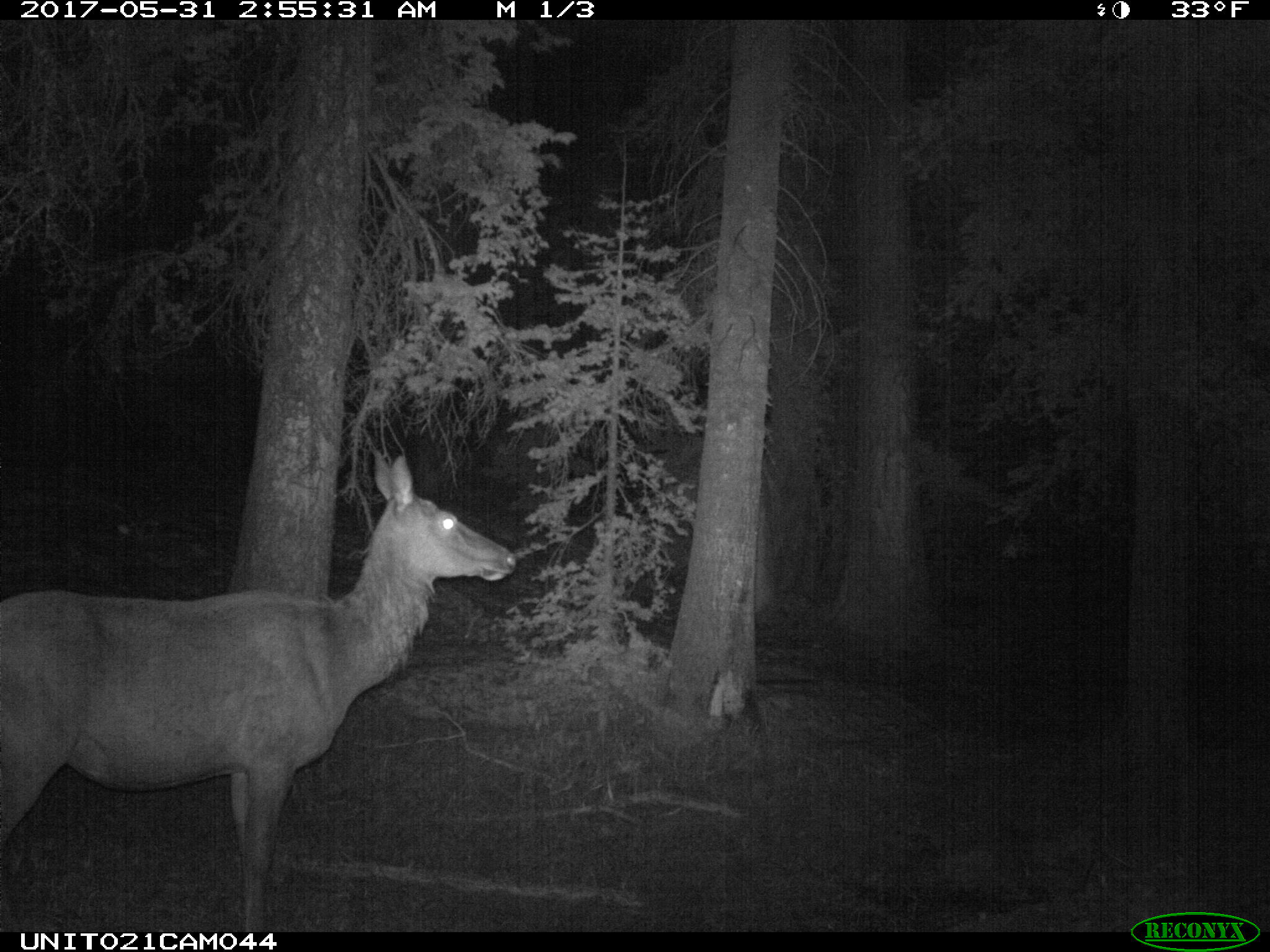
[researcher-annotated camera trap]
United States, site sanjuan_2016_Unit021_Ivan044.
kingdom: Animalia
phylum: Chordata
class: Mammalia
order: Artiodactyla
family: Cervidae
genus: Cervus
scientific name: Cervus elaphus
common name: red deer